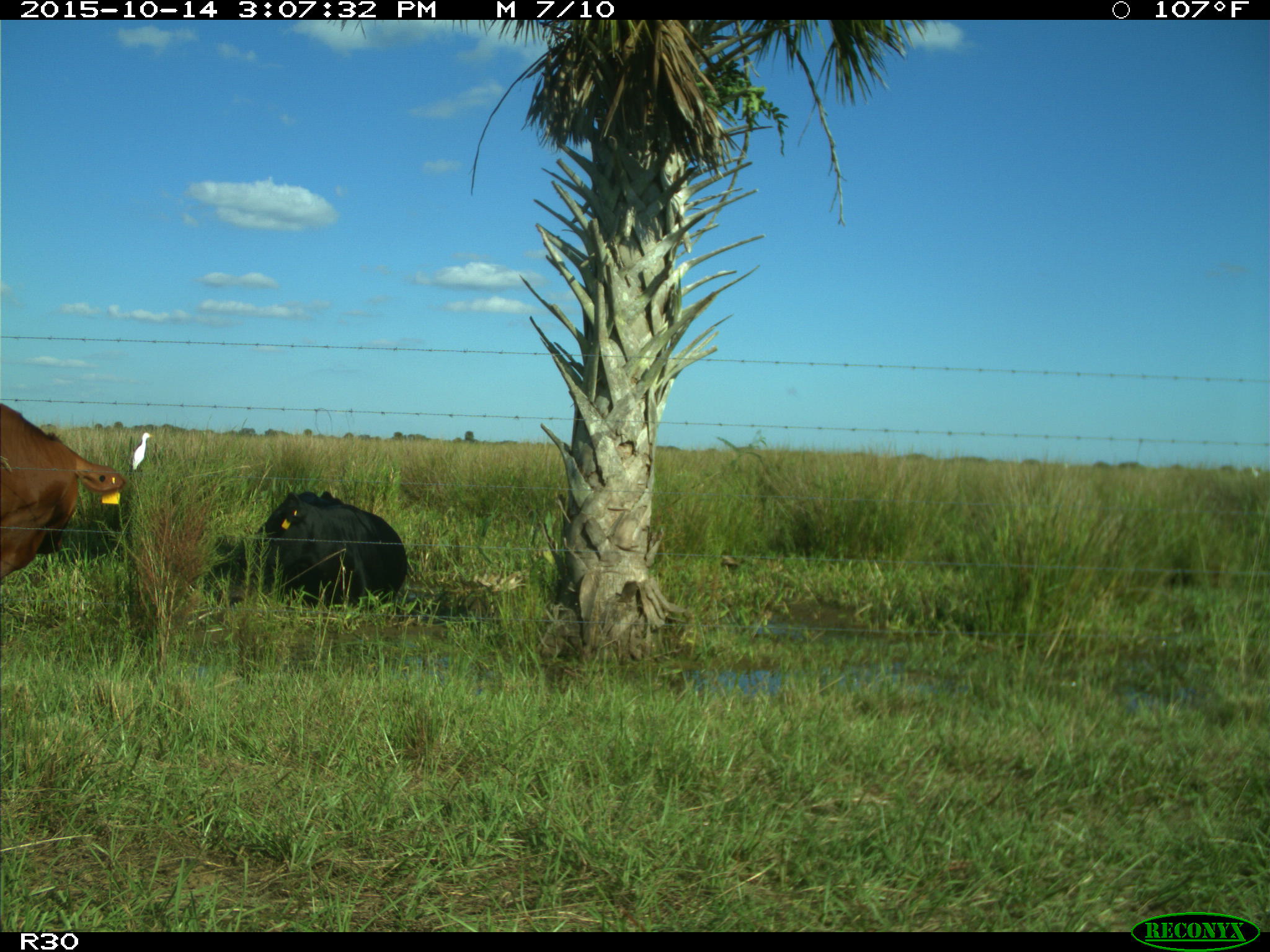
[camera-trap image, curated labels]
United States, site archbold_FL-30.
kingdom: Animalia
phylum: Chordata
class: Mammalia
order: Artiodactyla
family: Bovidae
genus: Bos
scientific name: Bos taurus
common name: domestic cow